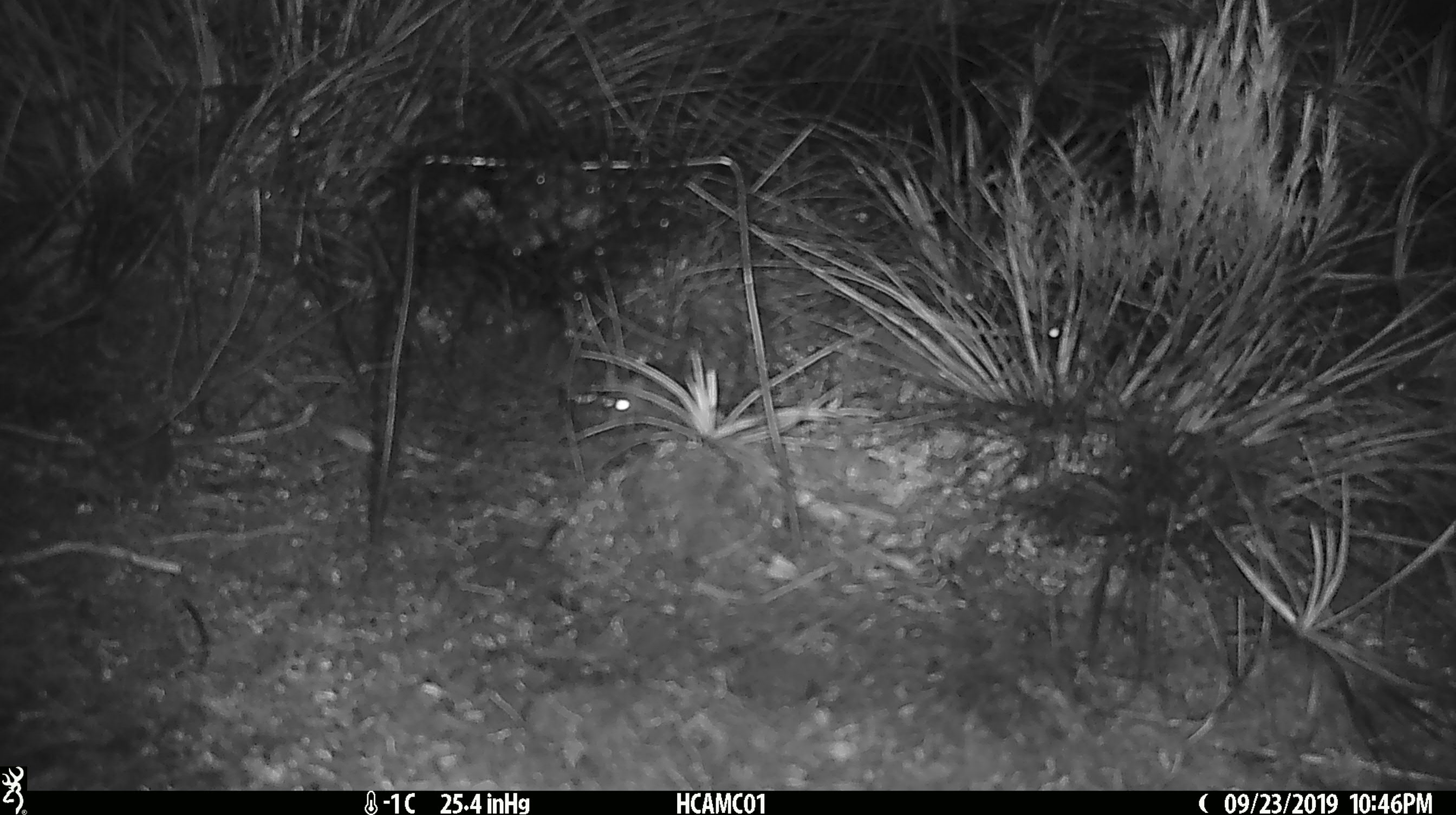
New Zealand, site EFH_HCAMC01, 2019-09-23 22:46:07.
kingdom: Animalia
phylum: Chordata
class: Mammalia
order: Rodentia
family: Muridae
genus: Mus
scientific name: Mus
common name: mouse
Mouse (Mus).